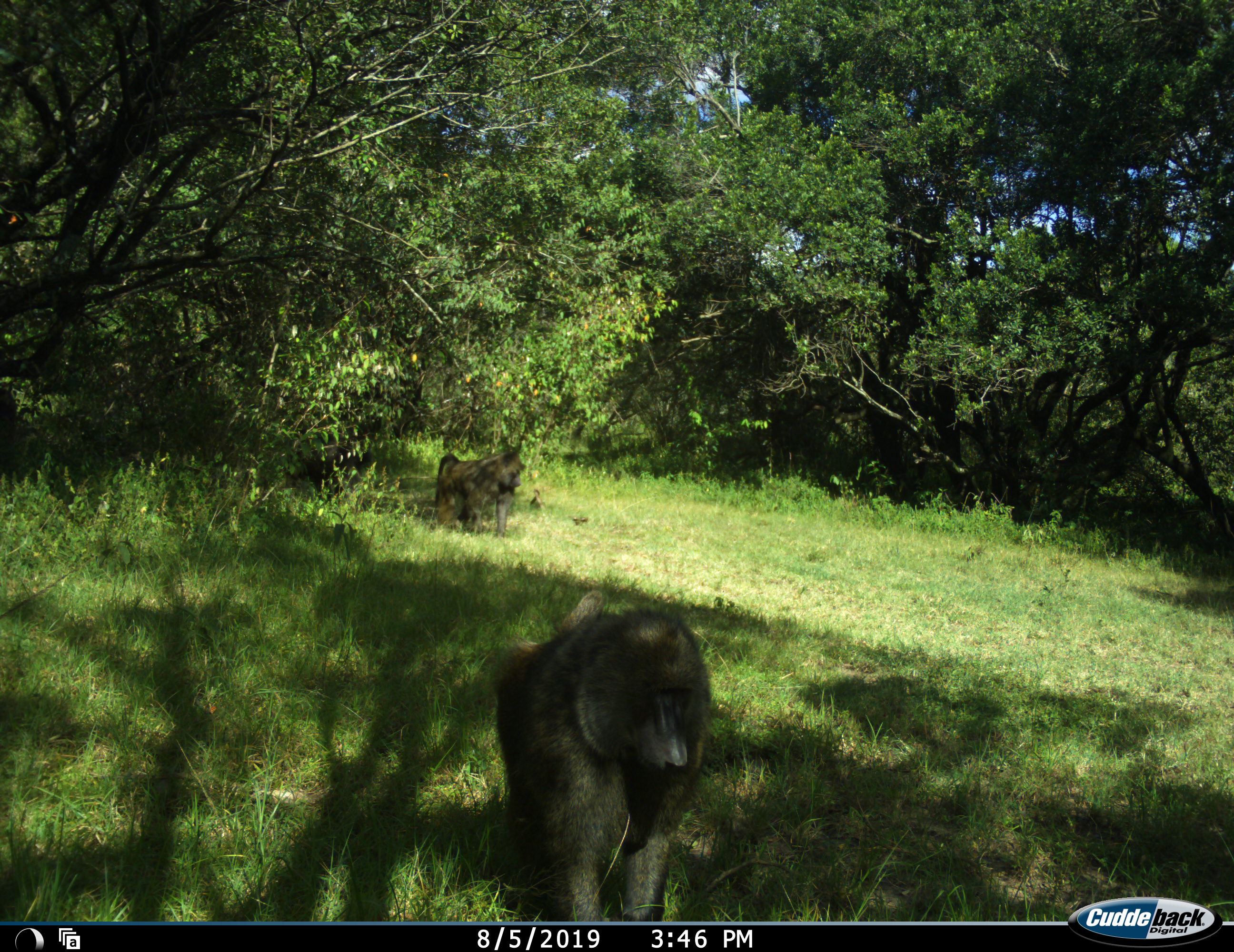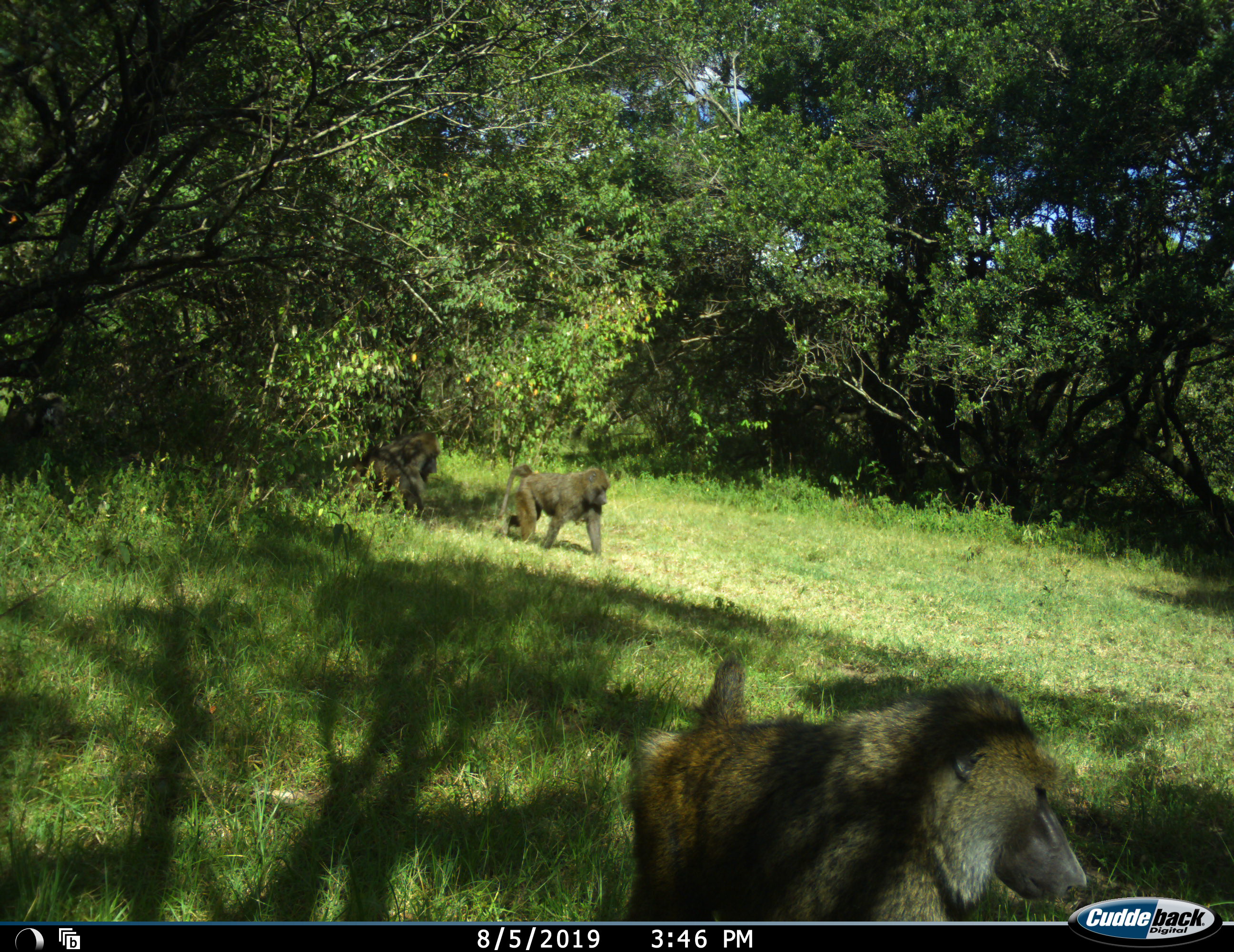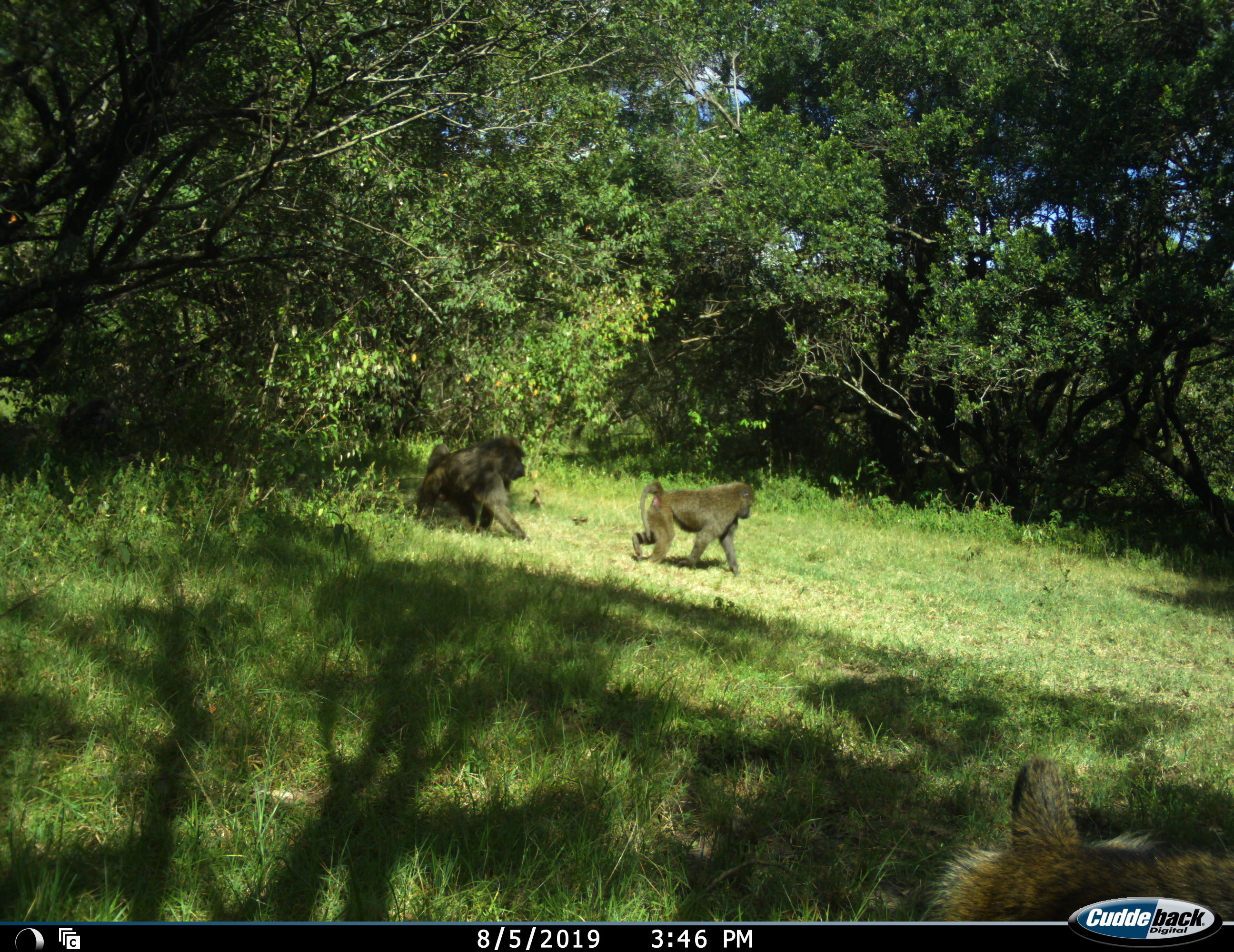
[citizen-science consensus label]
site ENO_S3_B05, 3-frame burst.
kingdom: Animalia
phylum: Chordata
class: Mammalia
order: Primates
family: Cercopithecidae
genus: Papio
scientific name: Papio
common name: baboon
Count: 3.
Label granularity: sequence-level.